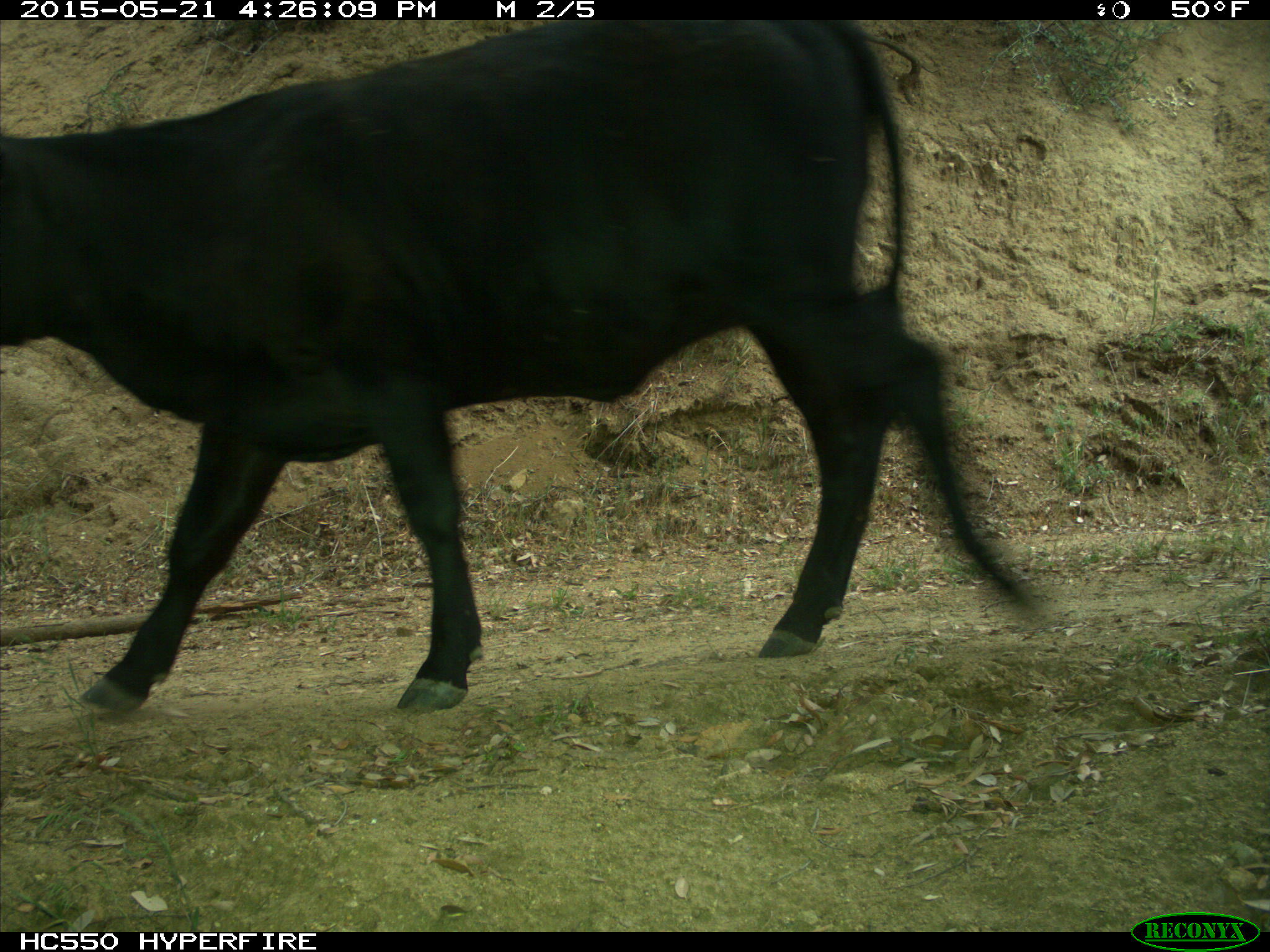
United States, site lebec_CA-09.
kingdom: Animalia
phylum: Chordata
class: Mammalia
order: Artiodactyla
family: Bovidae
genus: Bos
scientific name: Bos taurus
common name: domestic cow